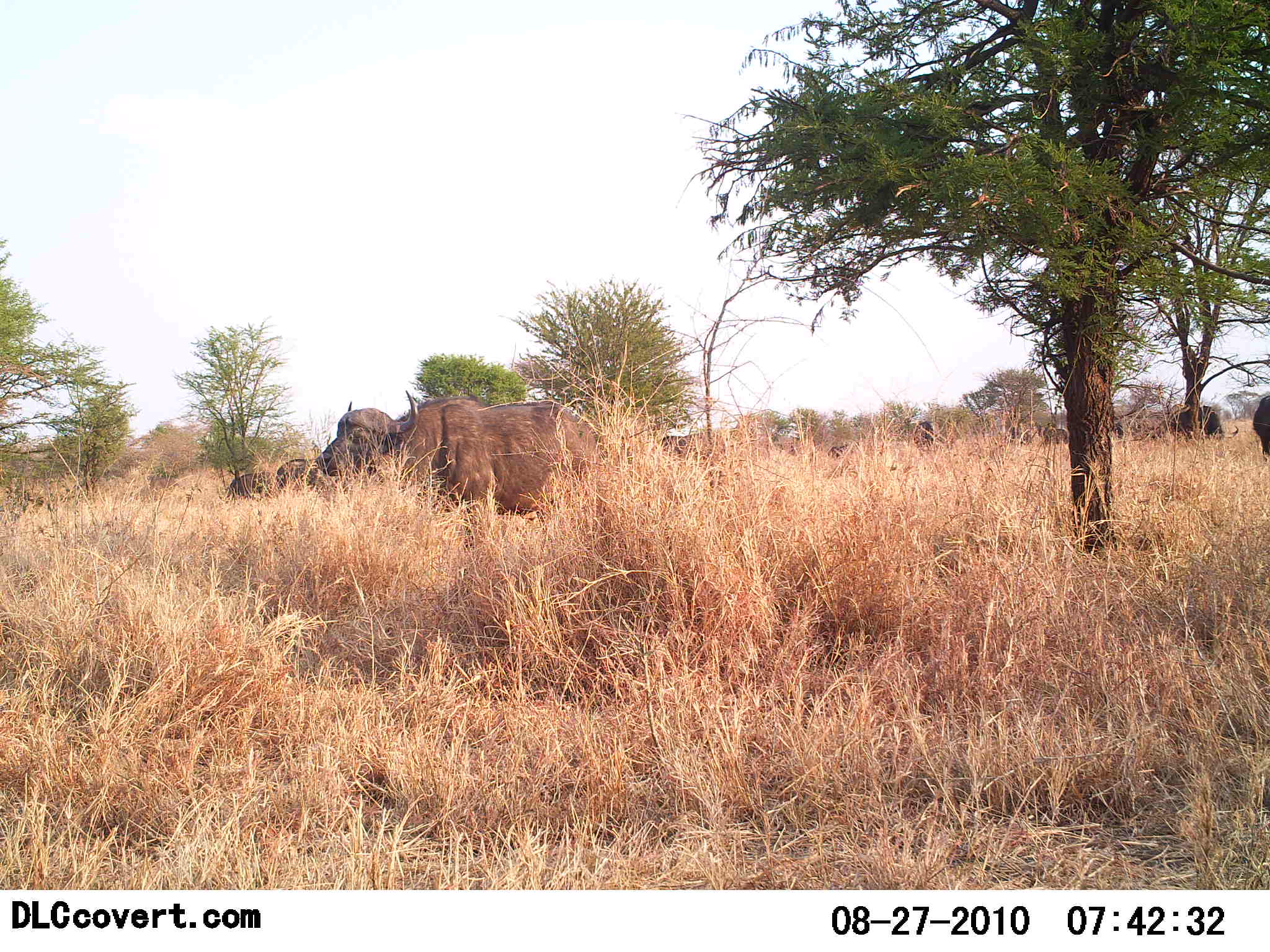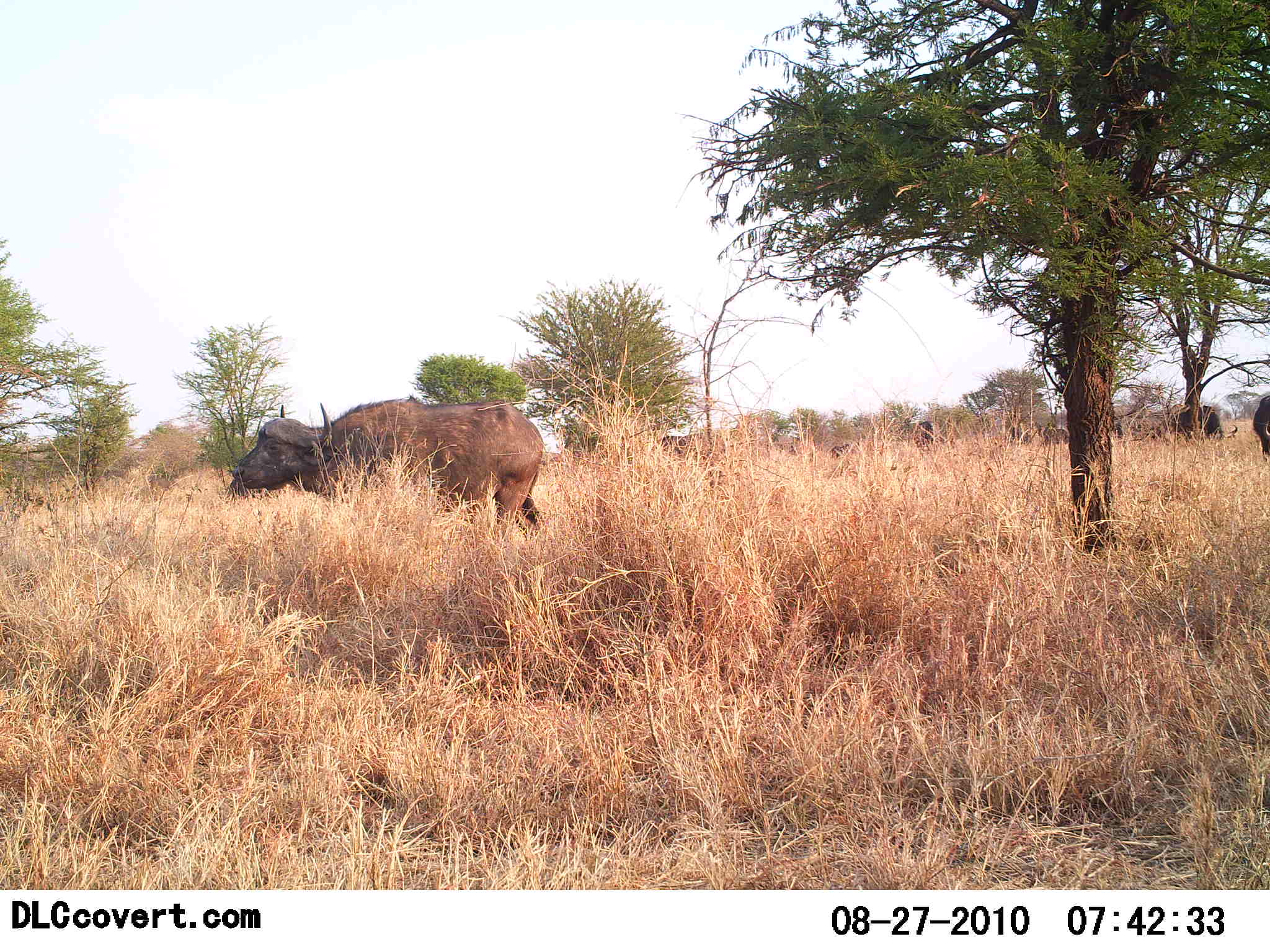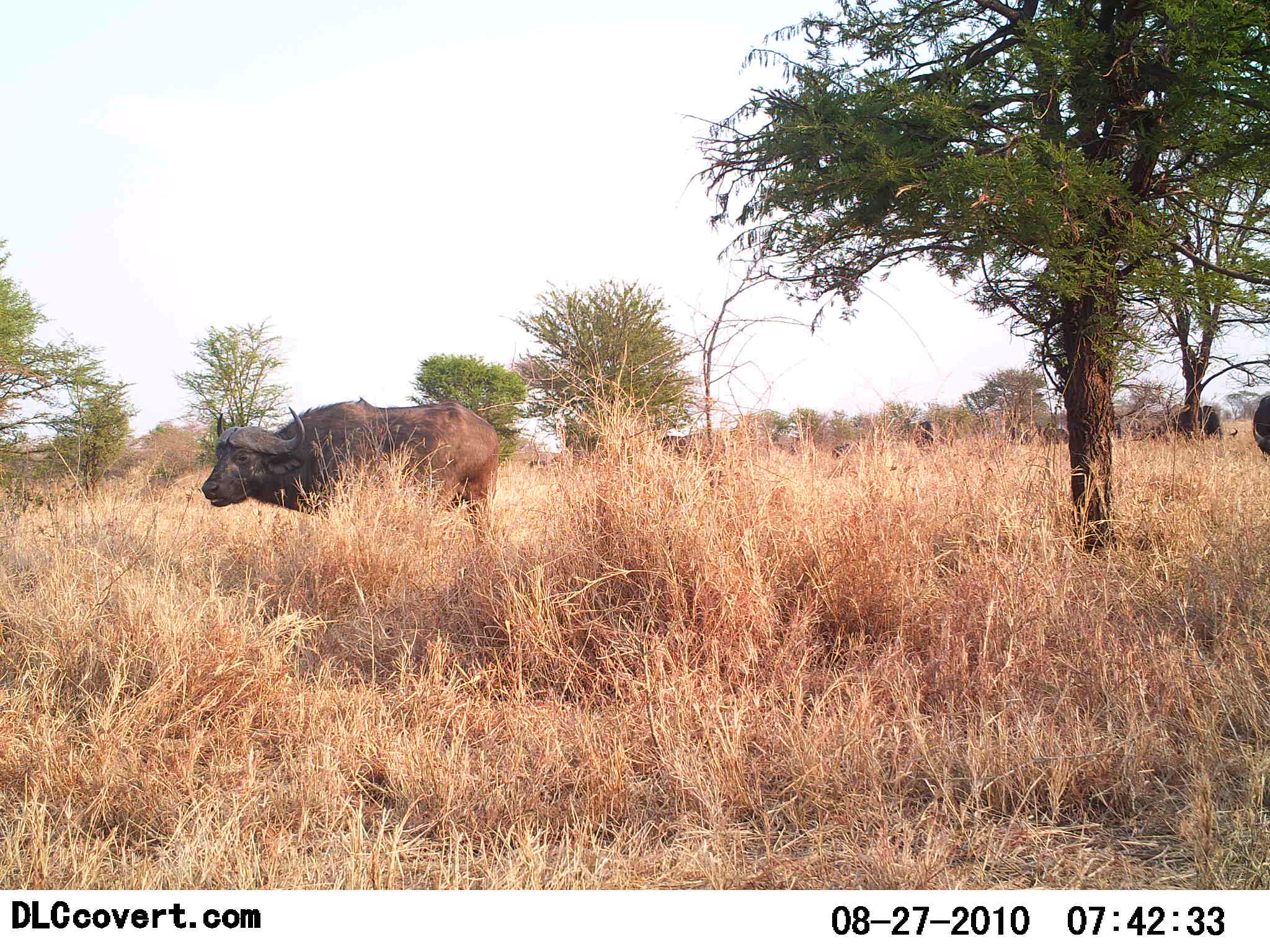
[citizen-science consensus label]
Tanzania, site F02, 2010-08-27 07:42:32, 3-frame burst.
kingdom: Animalia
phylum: Chordata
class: Mammalia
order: Artiodactyla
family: Bovidae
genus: Syncerus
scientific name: Syncerus caffer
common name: cape buffalo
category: buffalo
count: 4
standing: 50%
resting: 12%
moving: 81%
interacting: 0%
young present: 0%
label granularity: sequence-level